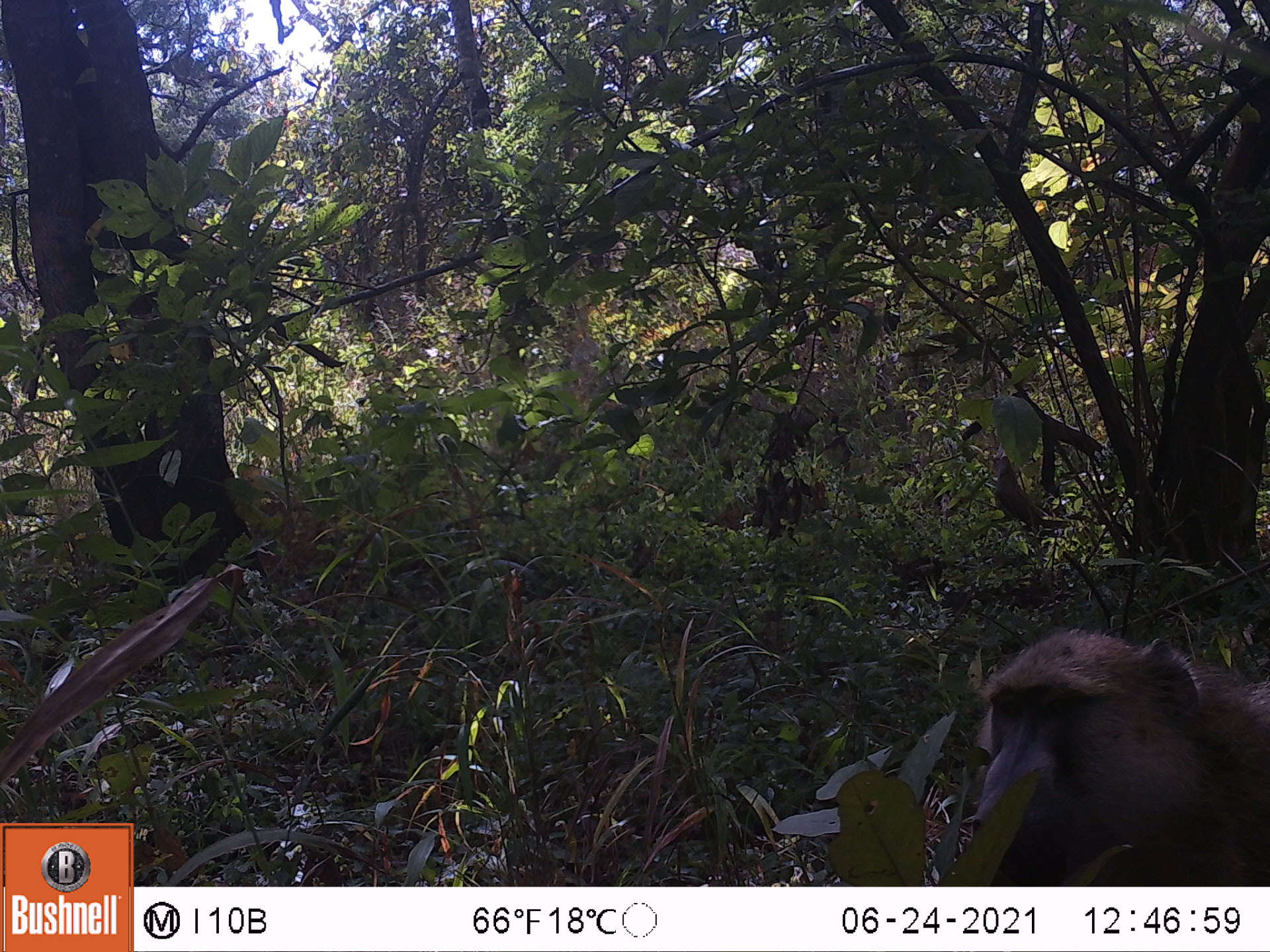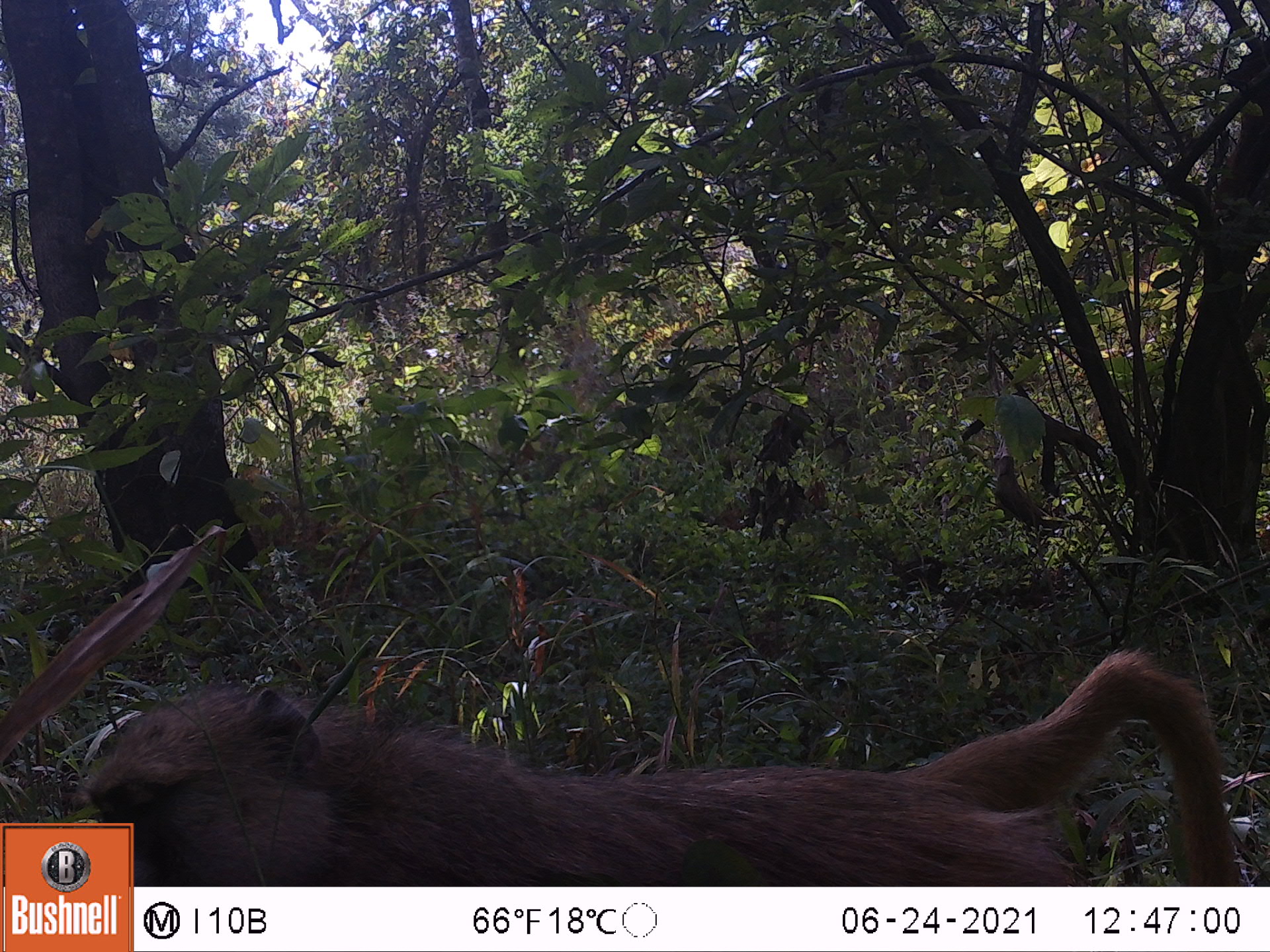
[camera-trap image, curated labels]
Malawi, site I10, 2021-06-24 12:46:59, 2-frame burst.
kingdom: Animalia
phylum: Chordata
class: Mammalia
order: Primates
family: Cercopithecidae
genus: Papio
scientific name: Papio cynocephalus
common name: yellow baboon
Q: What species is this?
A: Yellow baboon (Papio cynocephalus).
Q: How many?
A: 1.